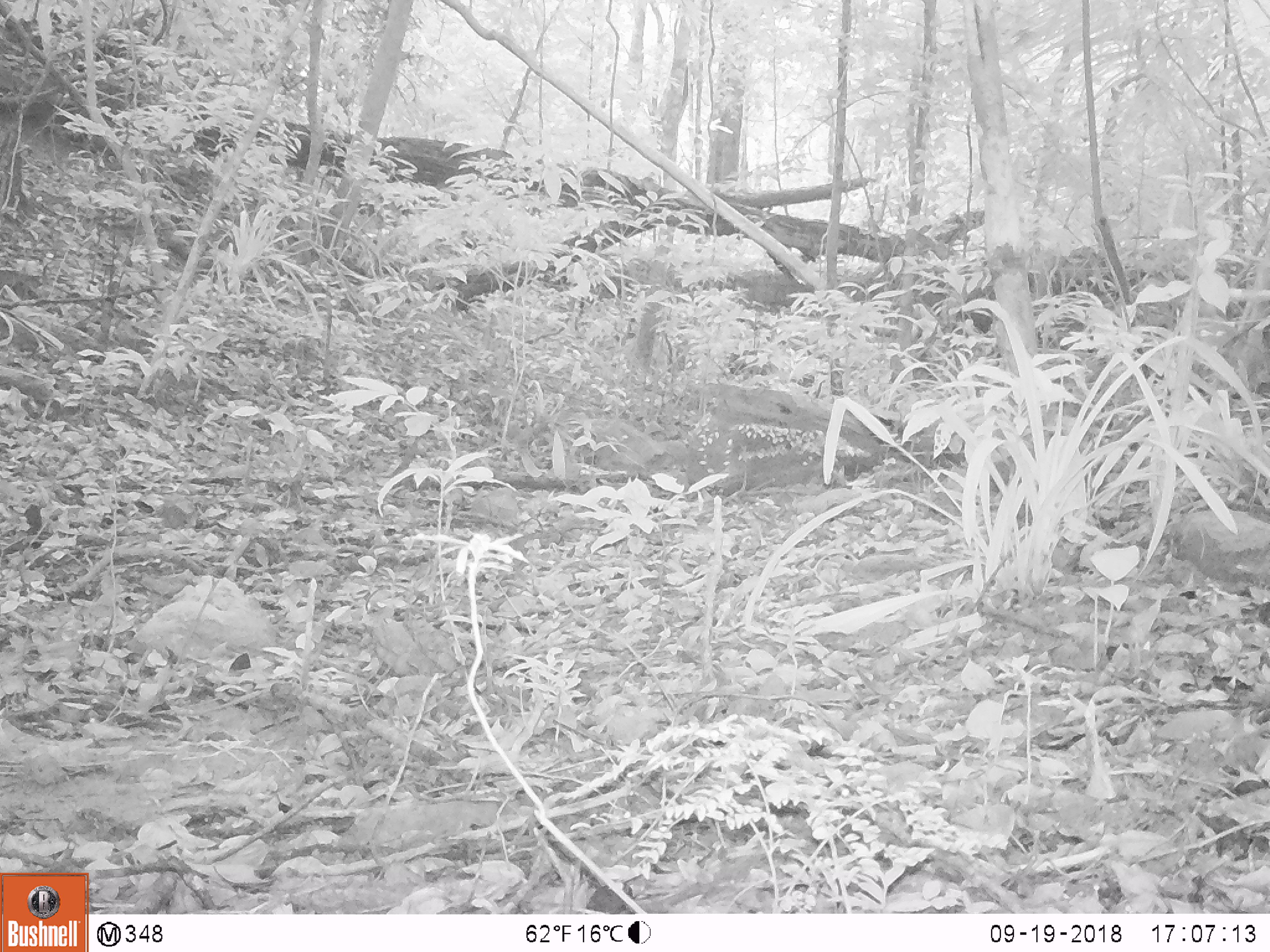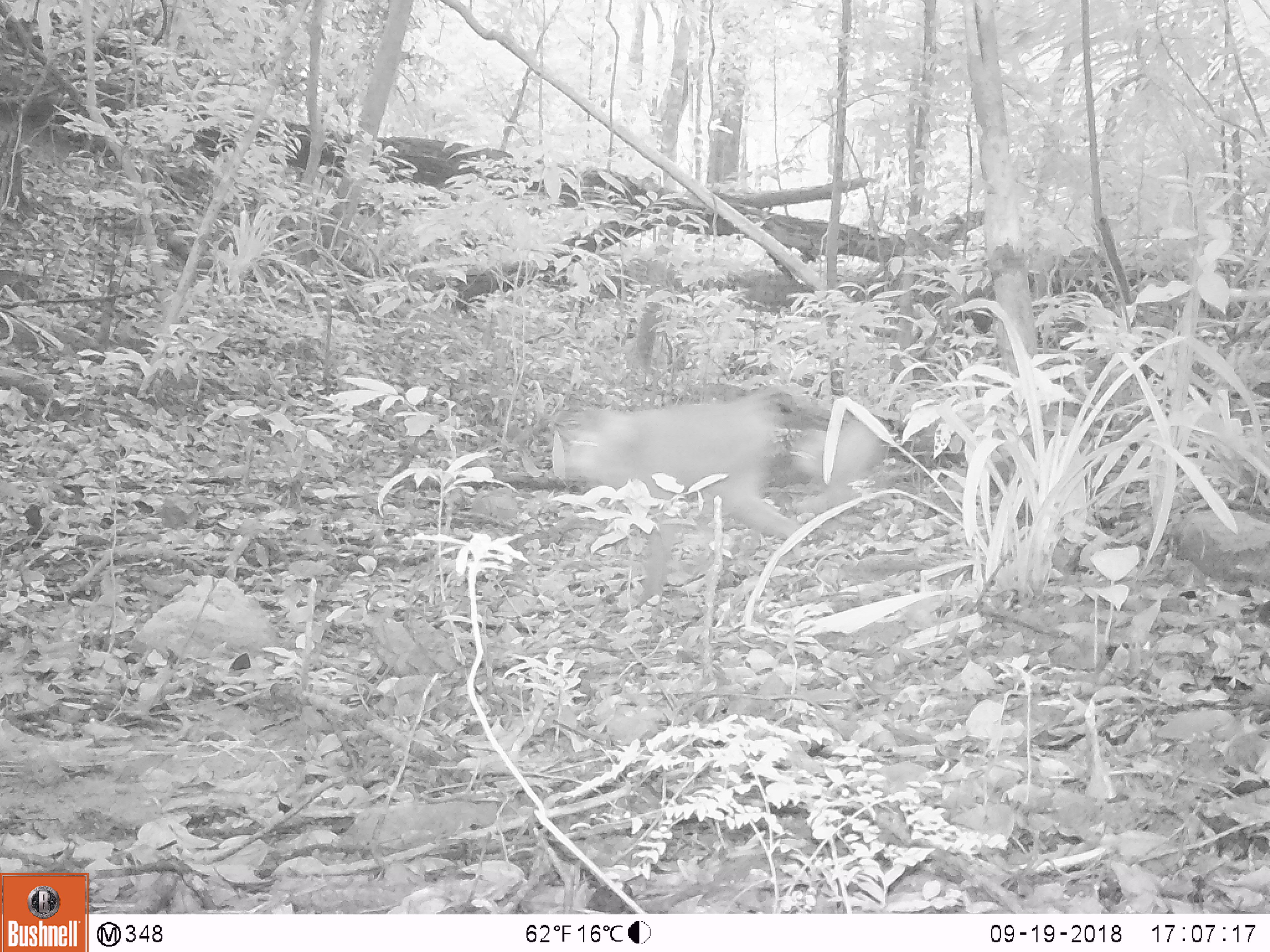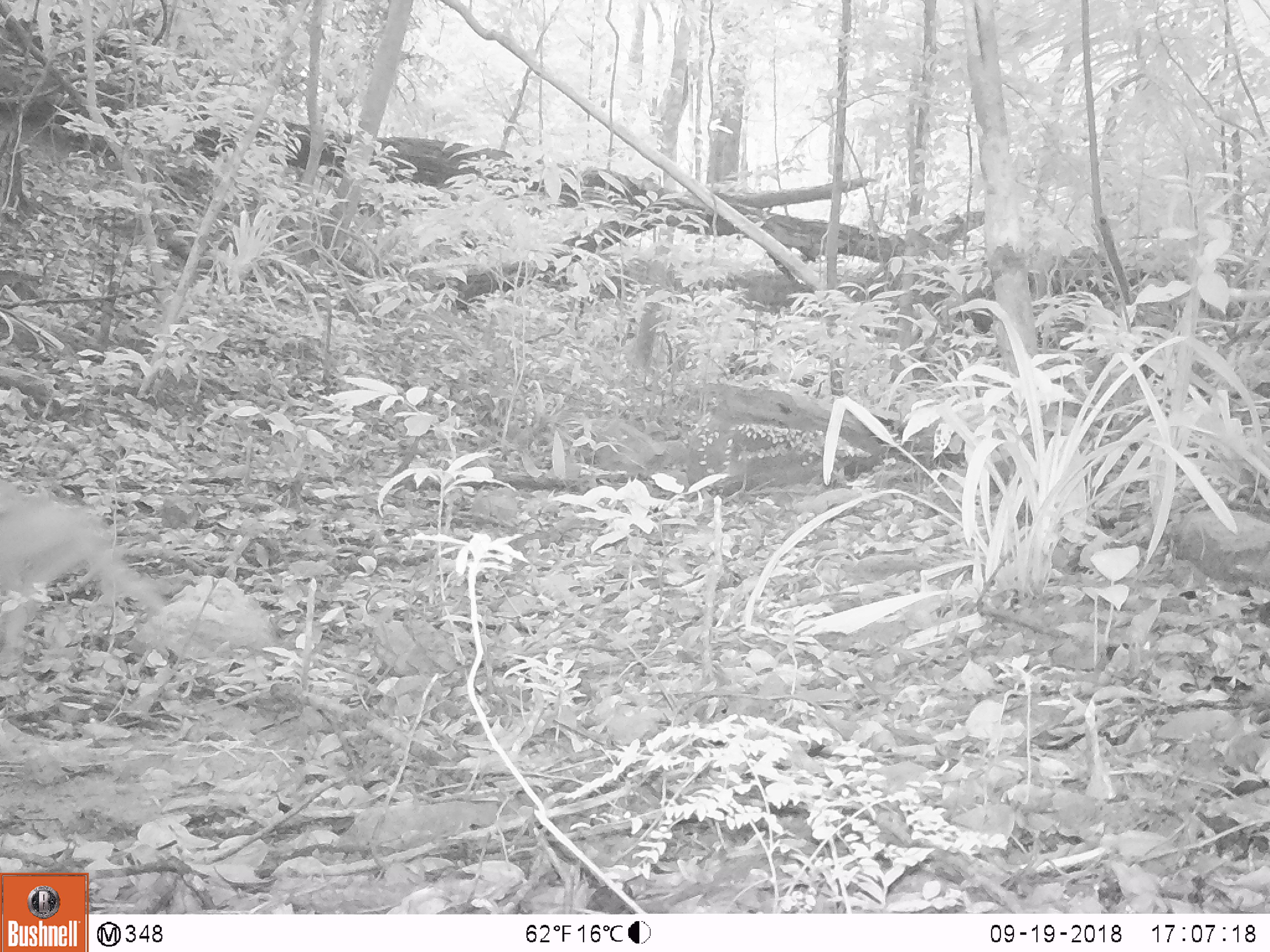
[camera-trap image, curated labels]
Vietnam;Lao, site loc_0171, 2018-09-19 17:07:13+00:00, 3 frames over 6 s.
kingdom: Animalia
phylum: Chordata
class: Mammalia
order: Primates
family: Cercopithecidae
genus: Macaca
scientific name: Macaca nemestrina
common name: pig-tailed macaque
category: pig tailed macaque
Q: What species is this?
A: Pig tailed macaque (pig-tailed macaque) (Macaca nemestrina).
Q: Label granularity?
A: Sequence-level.